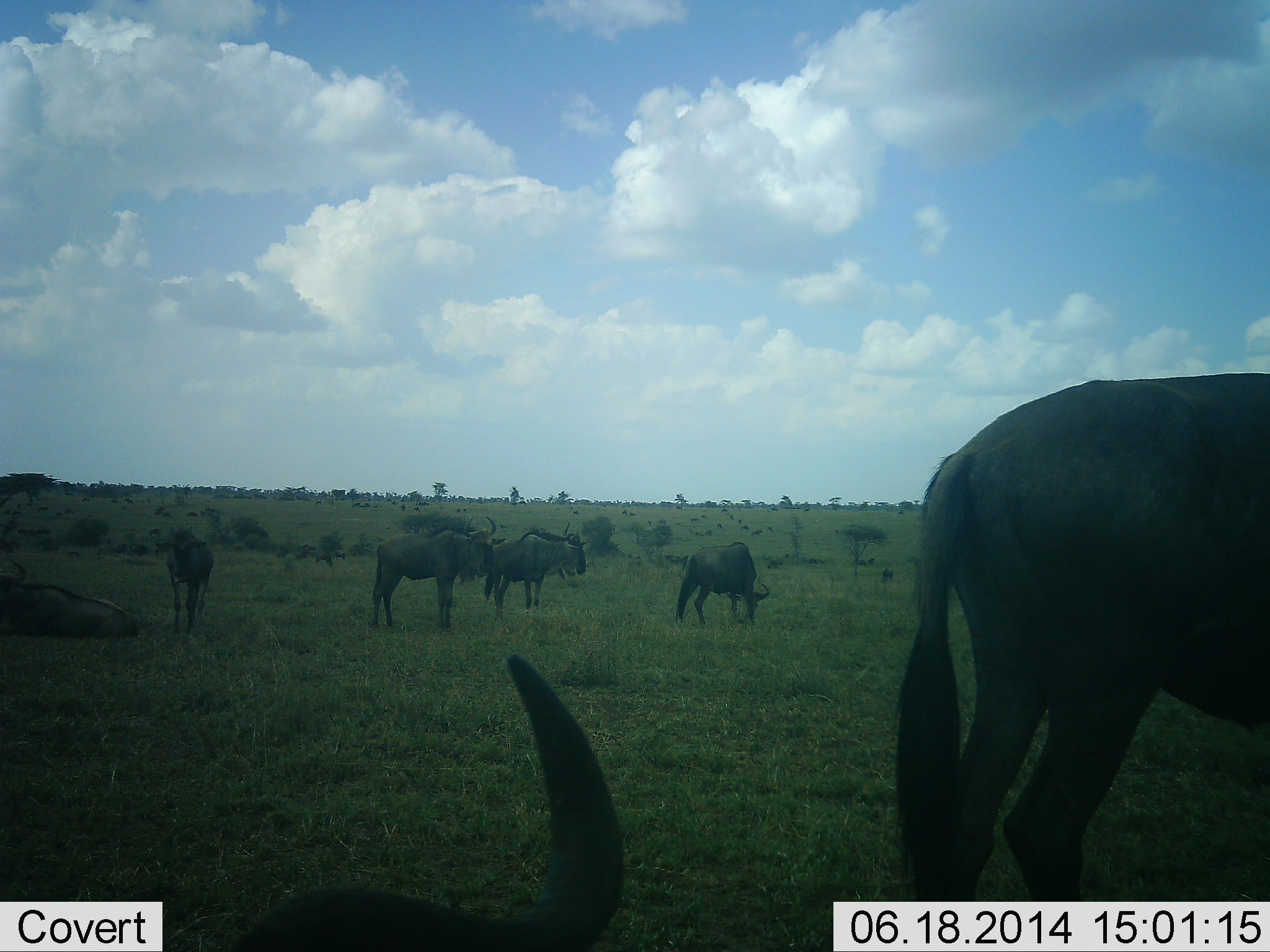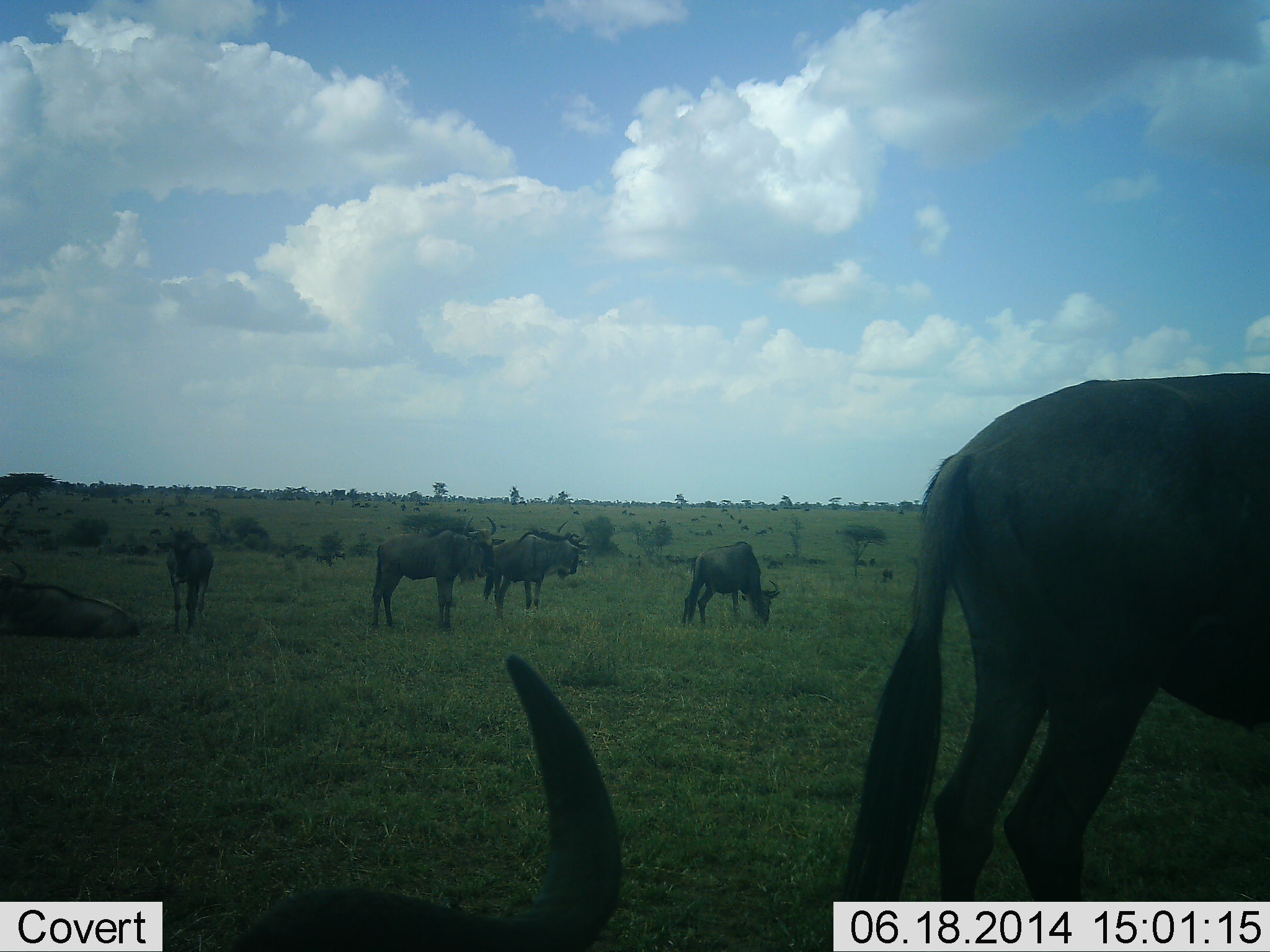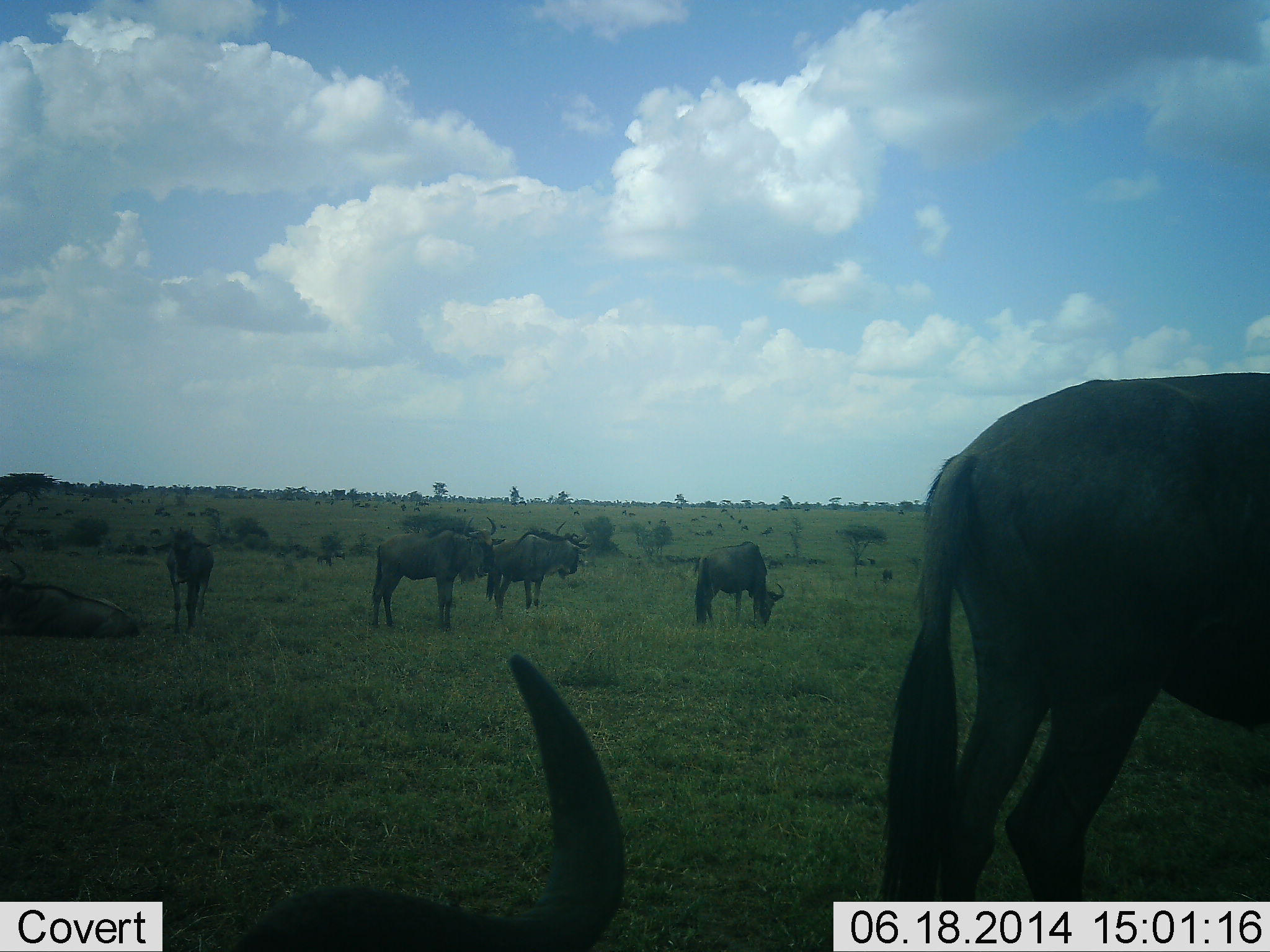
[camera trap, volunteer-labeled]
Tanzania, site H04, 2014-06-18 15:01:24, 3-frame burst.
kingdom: Animalia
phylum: Chordata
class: Mammalia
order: Artiodactyla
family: Bovidae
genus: Connochaetes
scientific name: Connochaetes taurinus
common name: blue wildebeest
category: wildebeest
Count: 7.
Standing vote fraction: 79%.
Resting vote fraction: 56%.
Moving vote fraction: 6%.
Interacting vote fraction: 6%.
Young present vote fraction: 0%.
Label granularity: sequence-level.